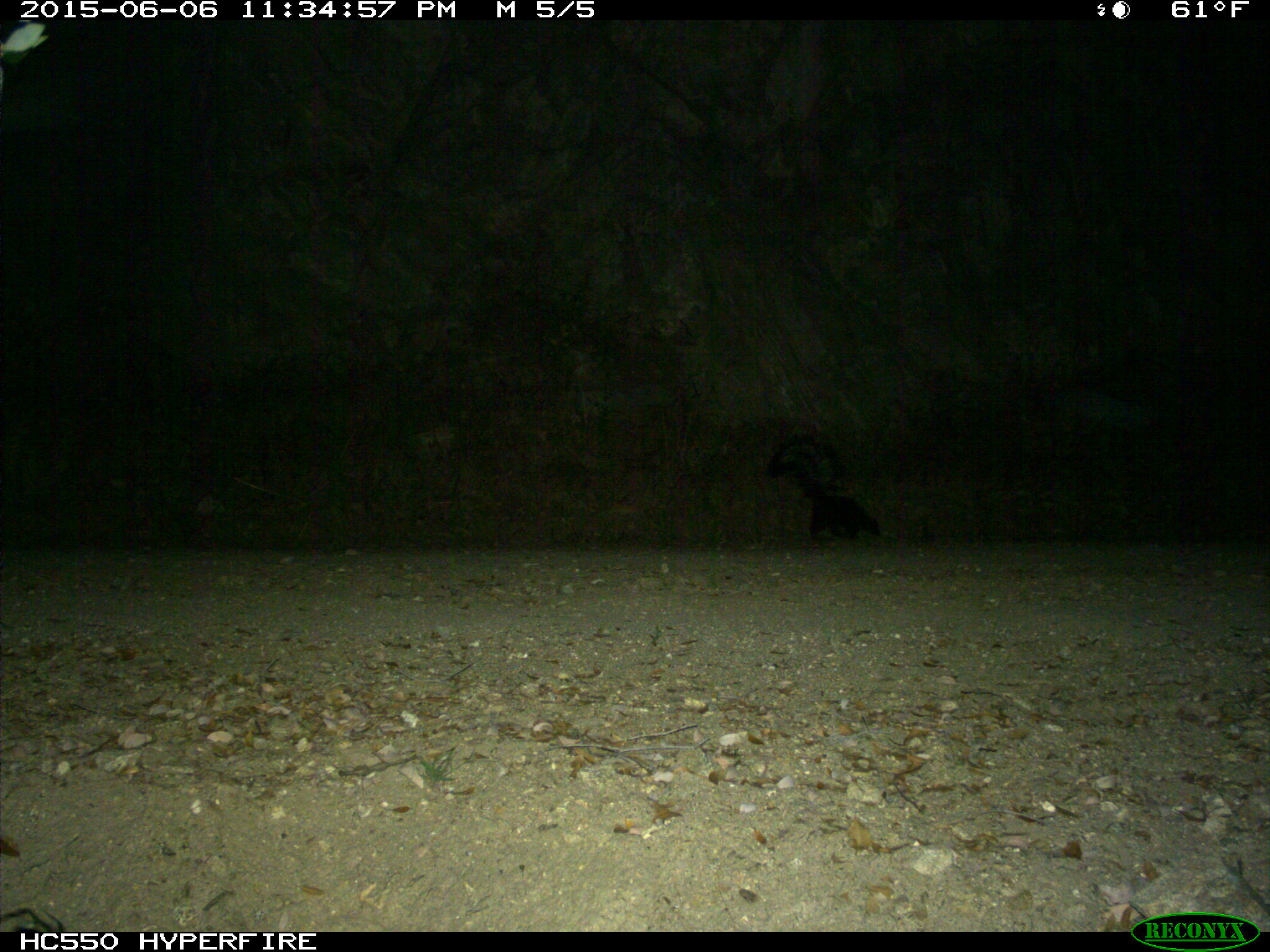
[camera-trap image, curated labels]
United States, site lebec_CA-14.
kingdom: Animalia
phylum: Chordata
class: Mammalia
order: Carnivora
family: Mephitidae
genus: Mephitis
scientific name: Mephitis mephitis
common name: striped skunk